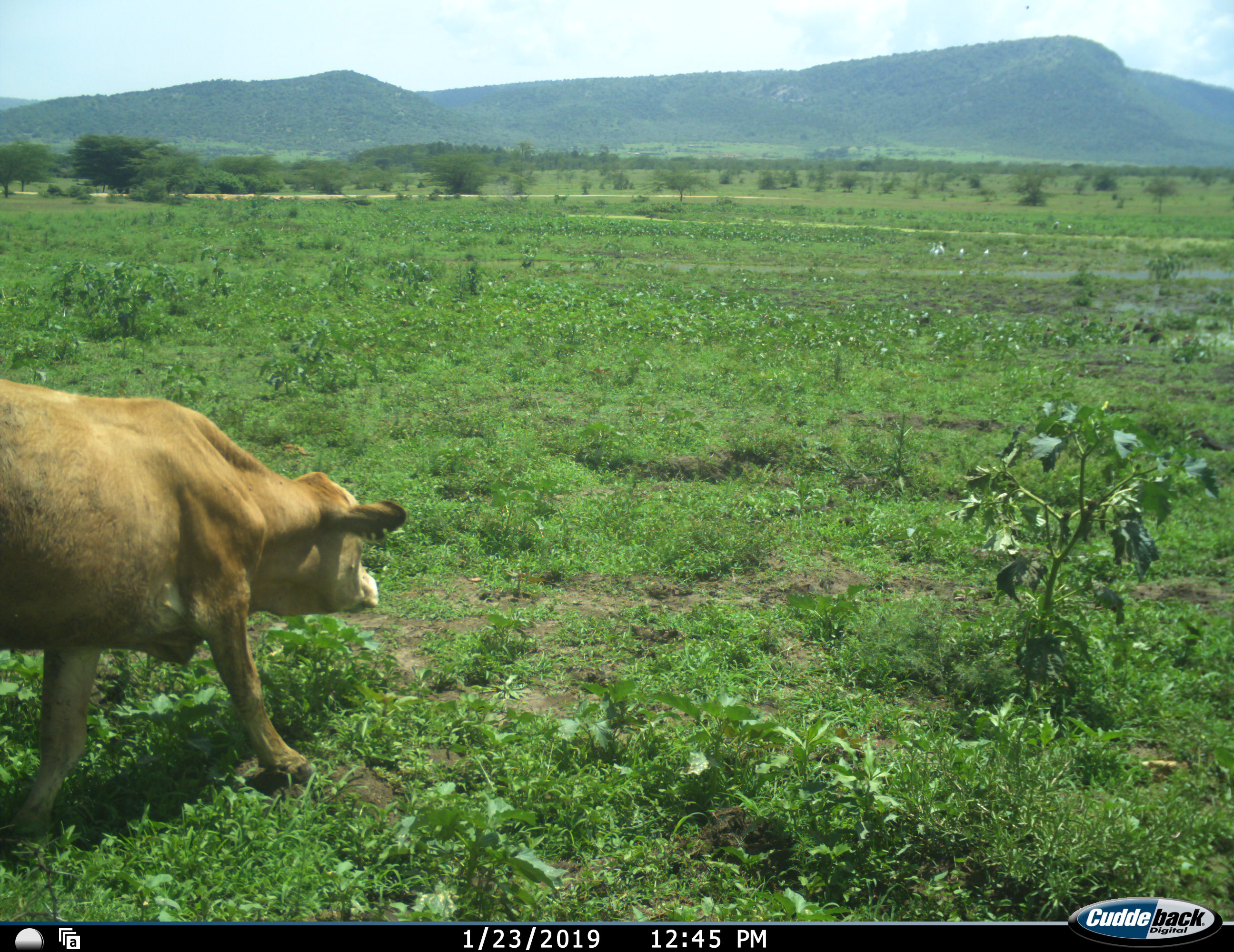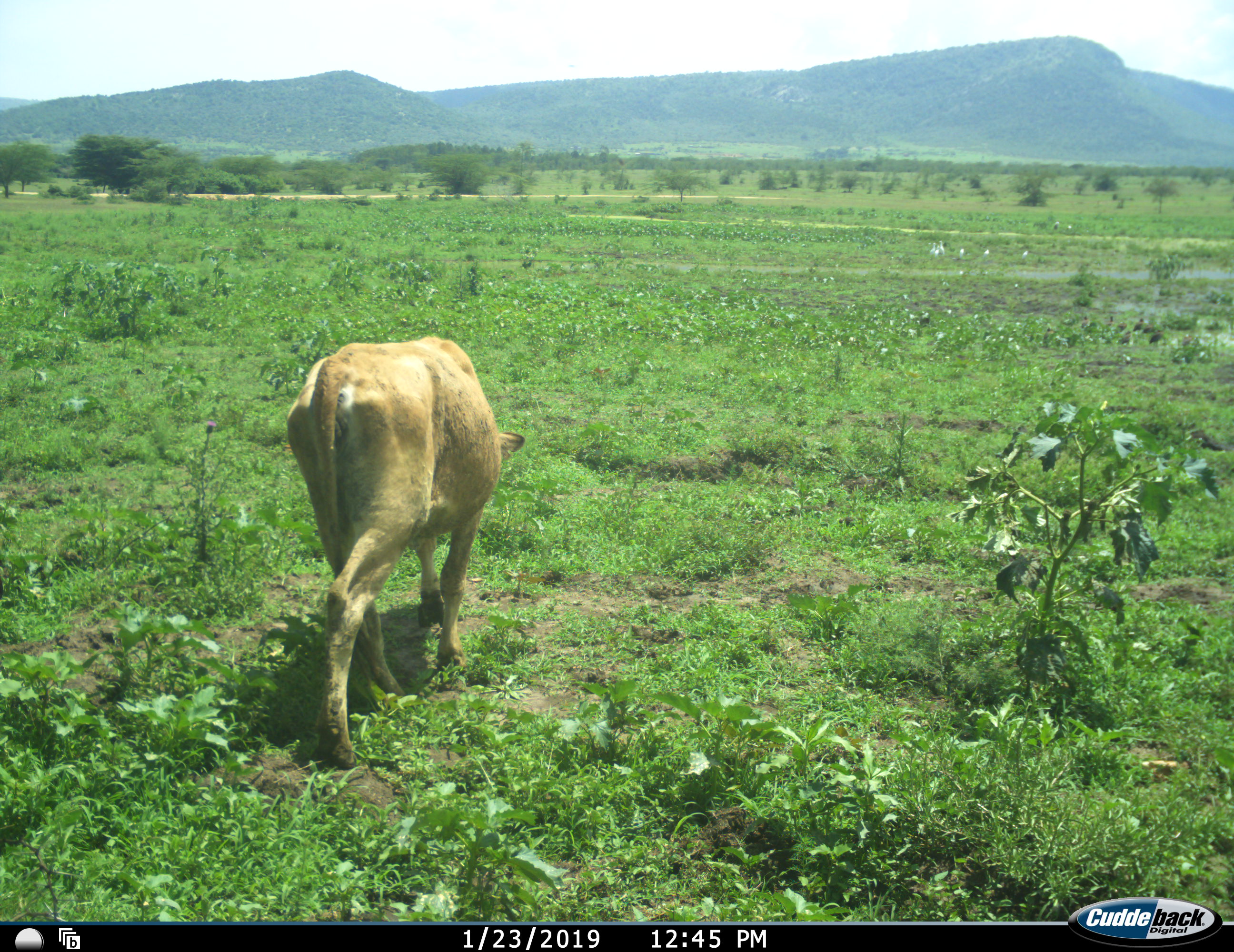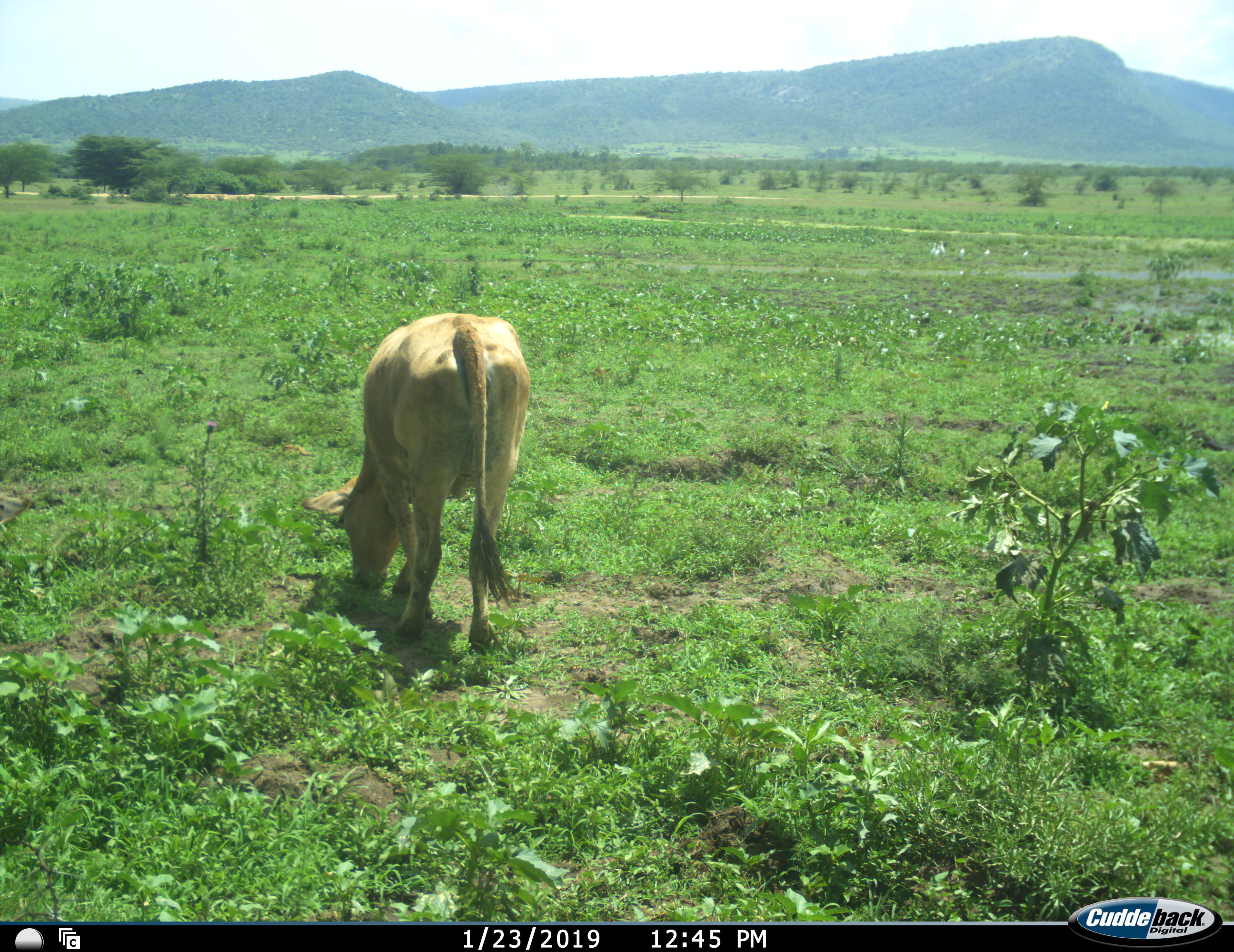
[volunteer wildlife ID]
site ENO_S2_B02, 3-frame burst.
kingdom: Animalia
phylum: Chordata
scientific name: Vertebrata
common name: domestic animal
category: domesticanimal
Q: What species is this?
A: Domesticanimal (domestic animal) (Vertebrata).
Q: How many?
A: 1.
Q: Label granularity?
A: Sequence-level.